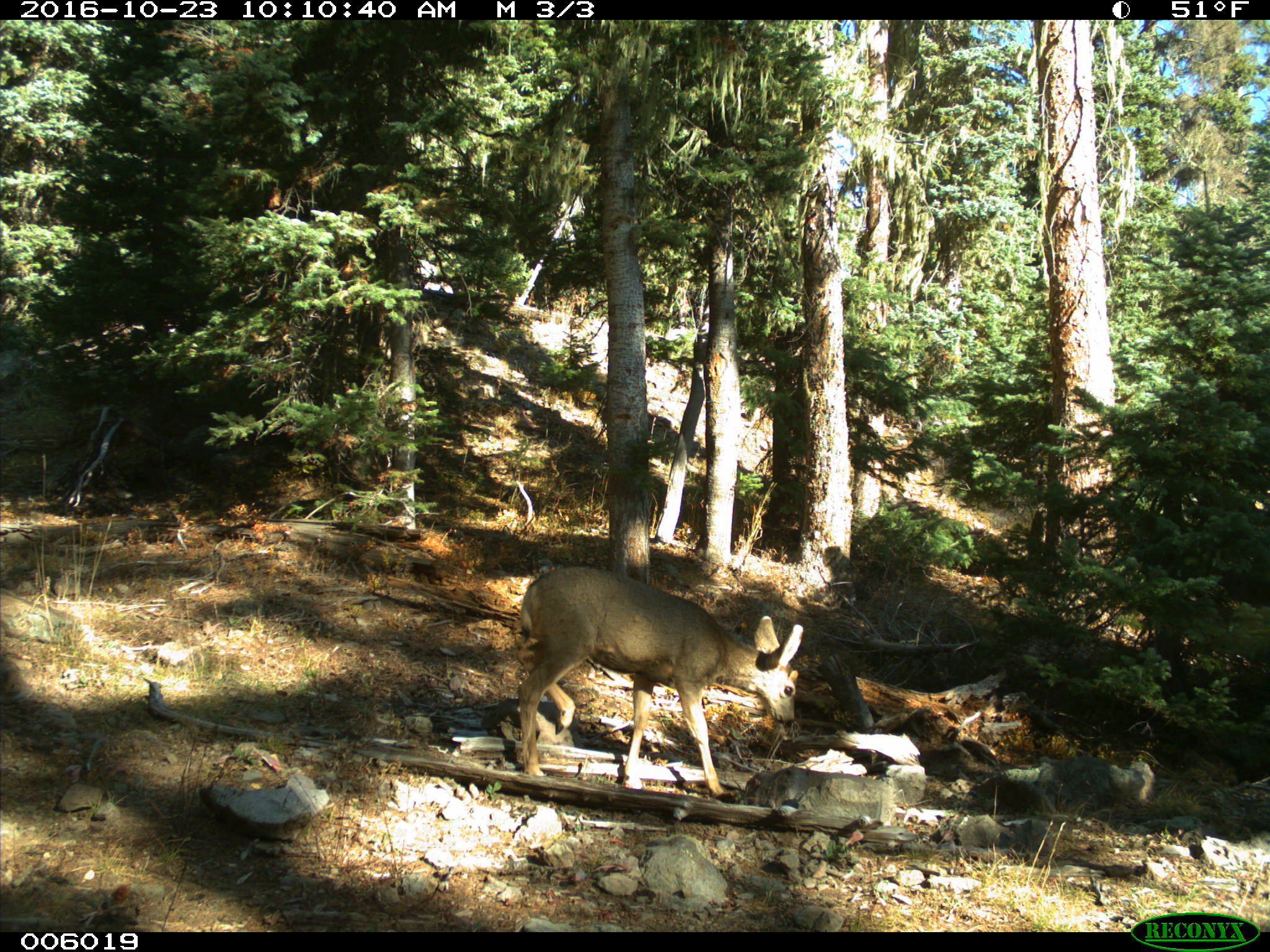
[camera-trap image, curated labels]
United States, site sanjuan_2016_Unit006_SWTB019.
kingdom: Animalia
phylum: Chordata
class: Mammalia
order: Artiodactyla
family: Cervidae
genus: Odocoileus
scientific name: Odocoileus hemionus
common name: mule deer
Odocoileus hemionus (mule deer).